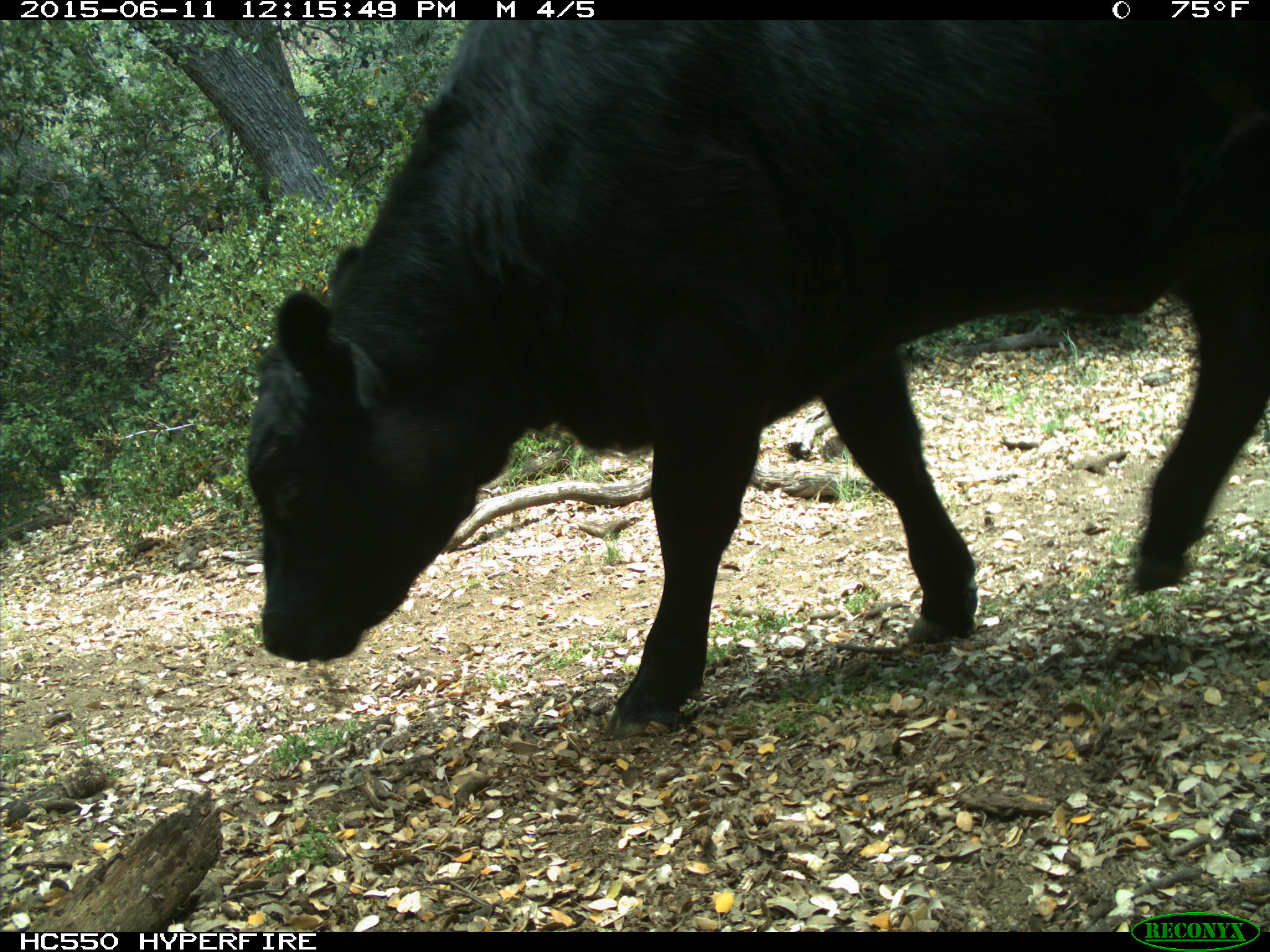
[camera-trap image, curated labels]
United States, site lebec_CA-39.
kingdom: Animalia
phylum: Chordata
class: Mammalia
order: Artiodactyla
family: Bovidae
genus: Bos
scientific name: Bos taurus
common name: domestic cow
Bos taurus (domestic cow).